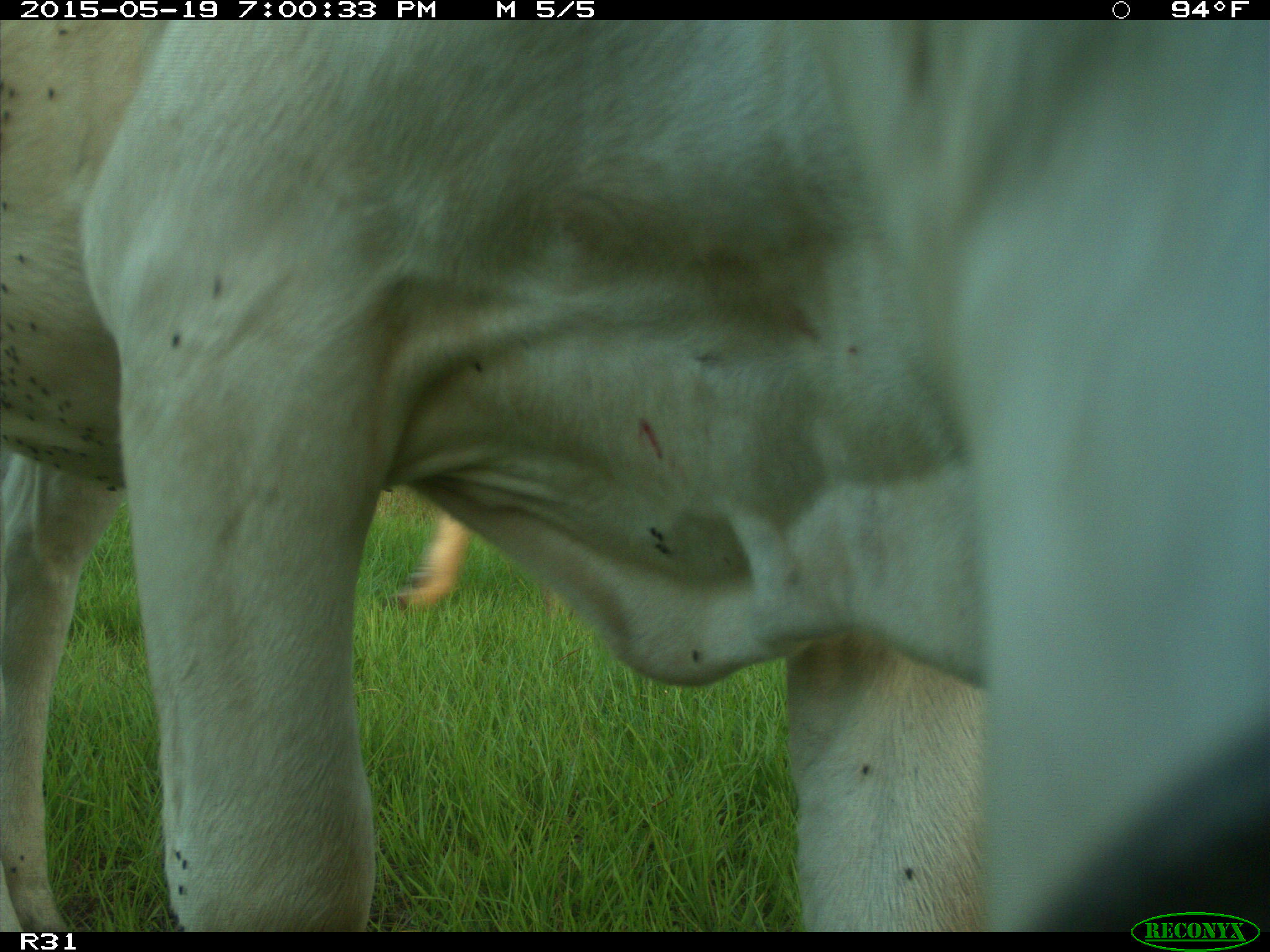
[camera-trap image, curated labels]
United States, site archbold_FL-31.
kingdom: Animalia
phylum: Chordata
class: Mammalia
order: Artiodactyla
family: Bovidae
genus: Bos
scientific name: Bos taurus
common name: domestic cow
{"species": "Bos taurus (domestic cow)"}